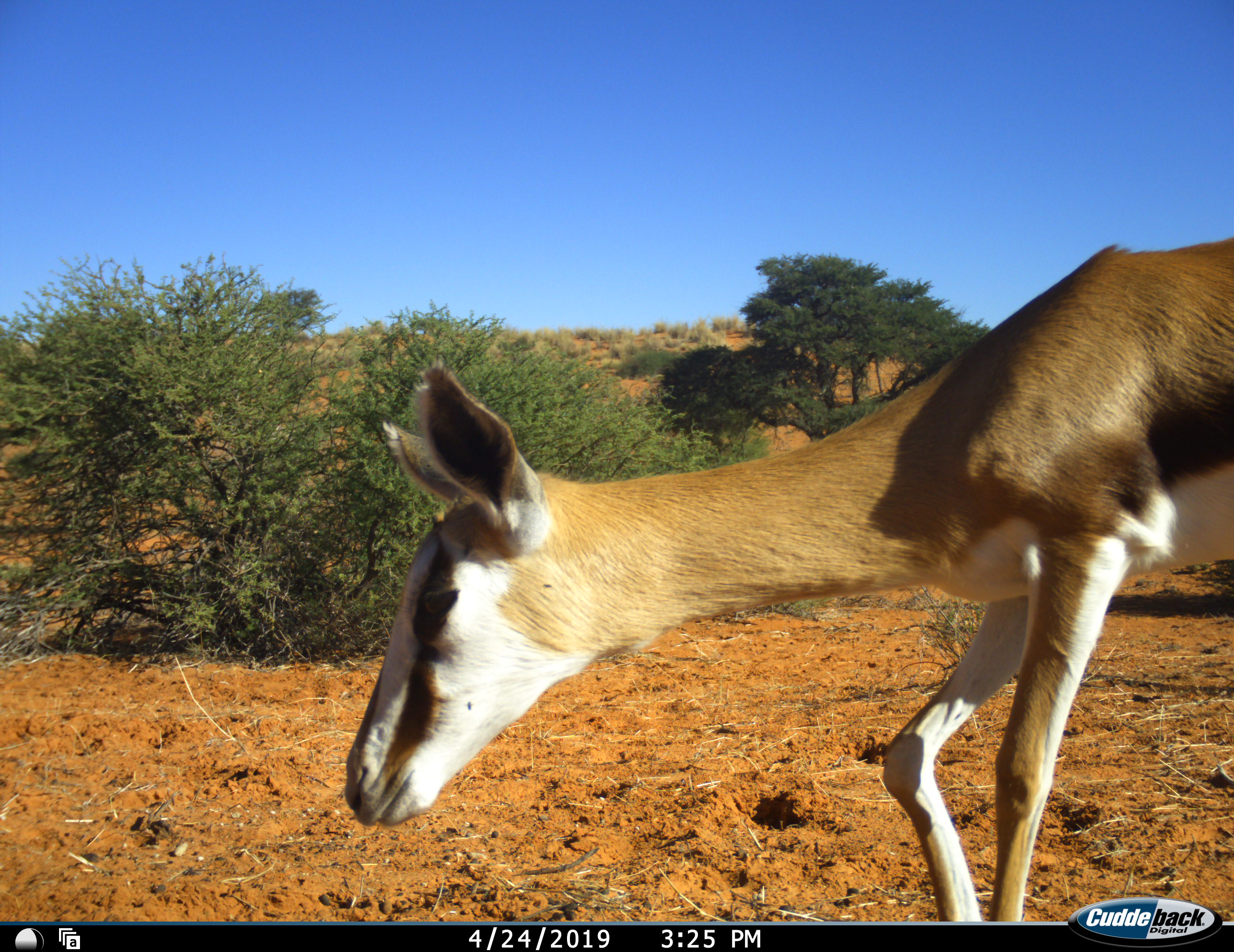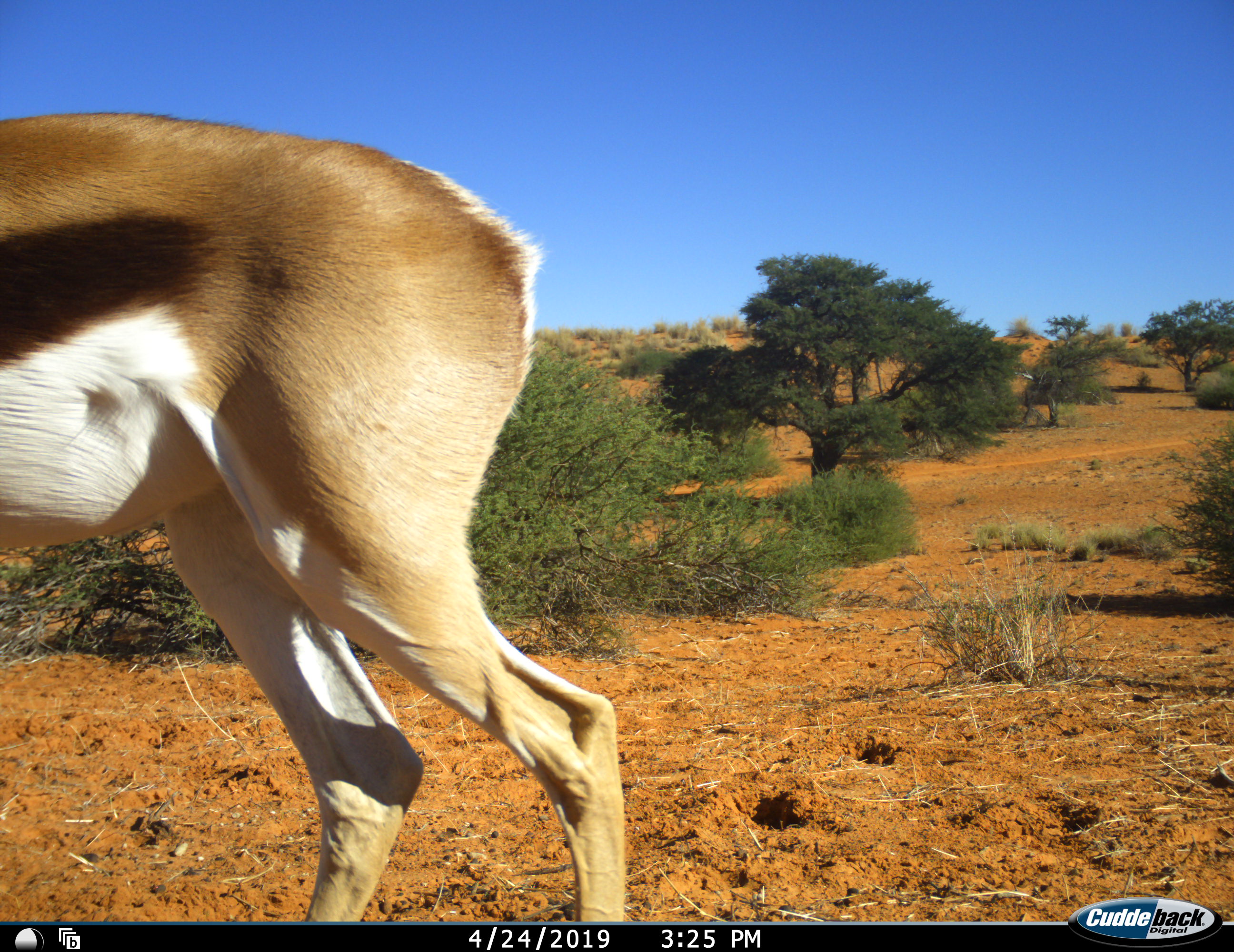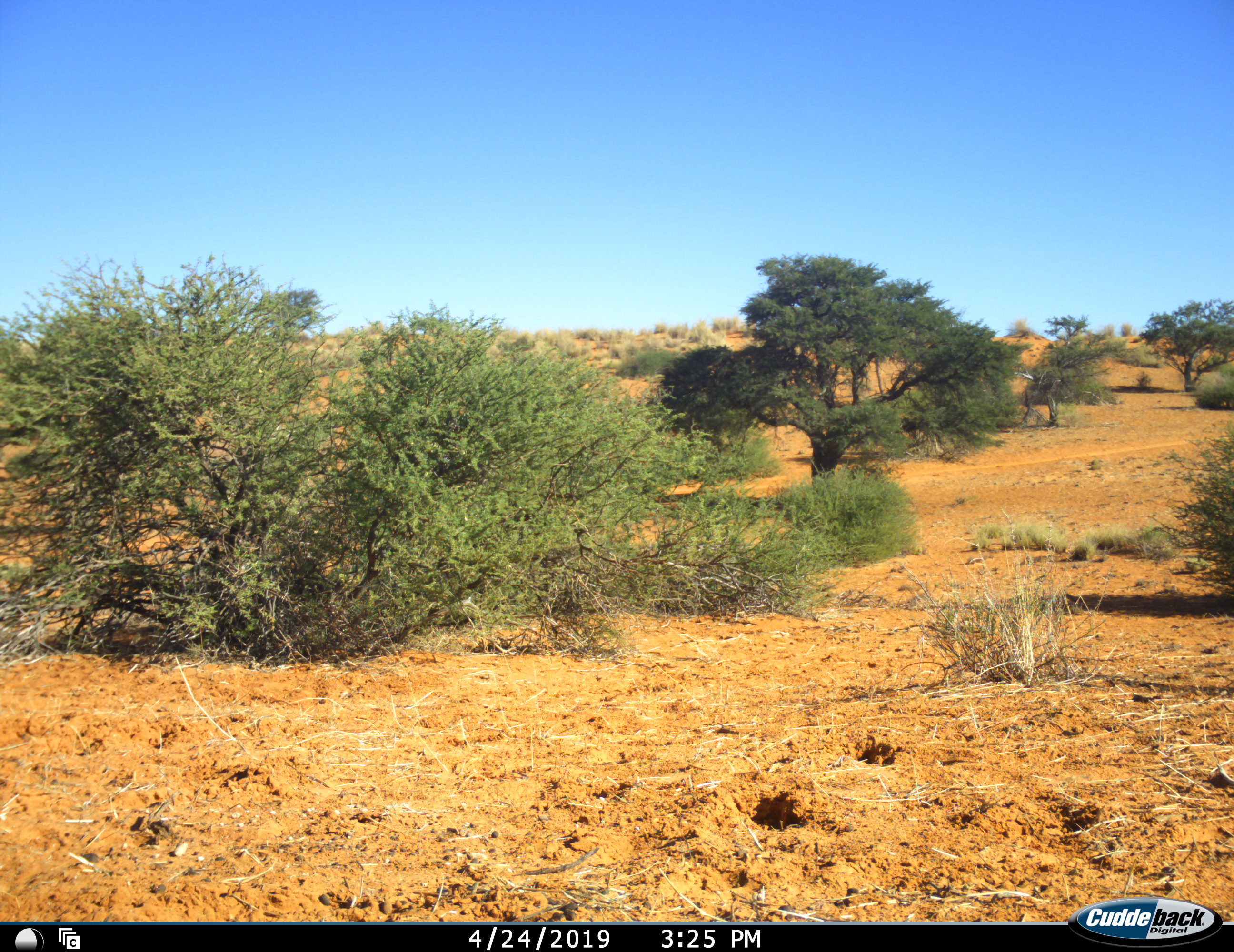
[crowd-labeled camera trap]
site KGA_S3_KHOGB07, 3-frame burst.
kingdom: Animalia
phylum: Chordata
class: Mammalia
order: Artiodactyla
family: Bovidae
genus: Antidorcas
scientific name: Antidorcas marsupialis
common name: springbok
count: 1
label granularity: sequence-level